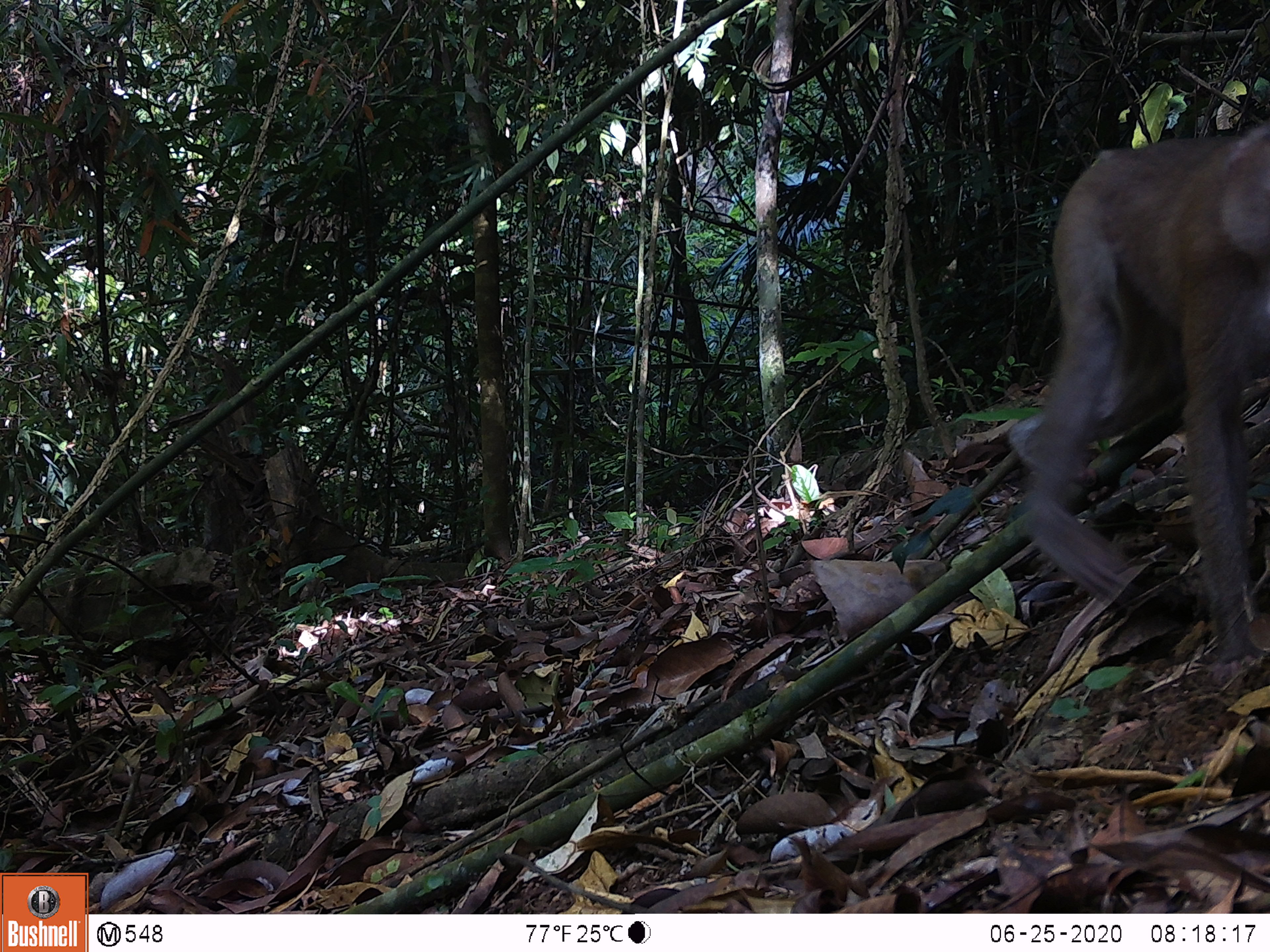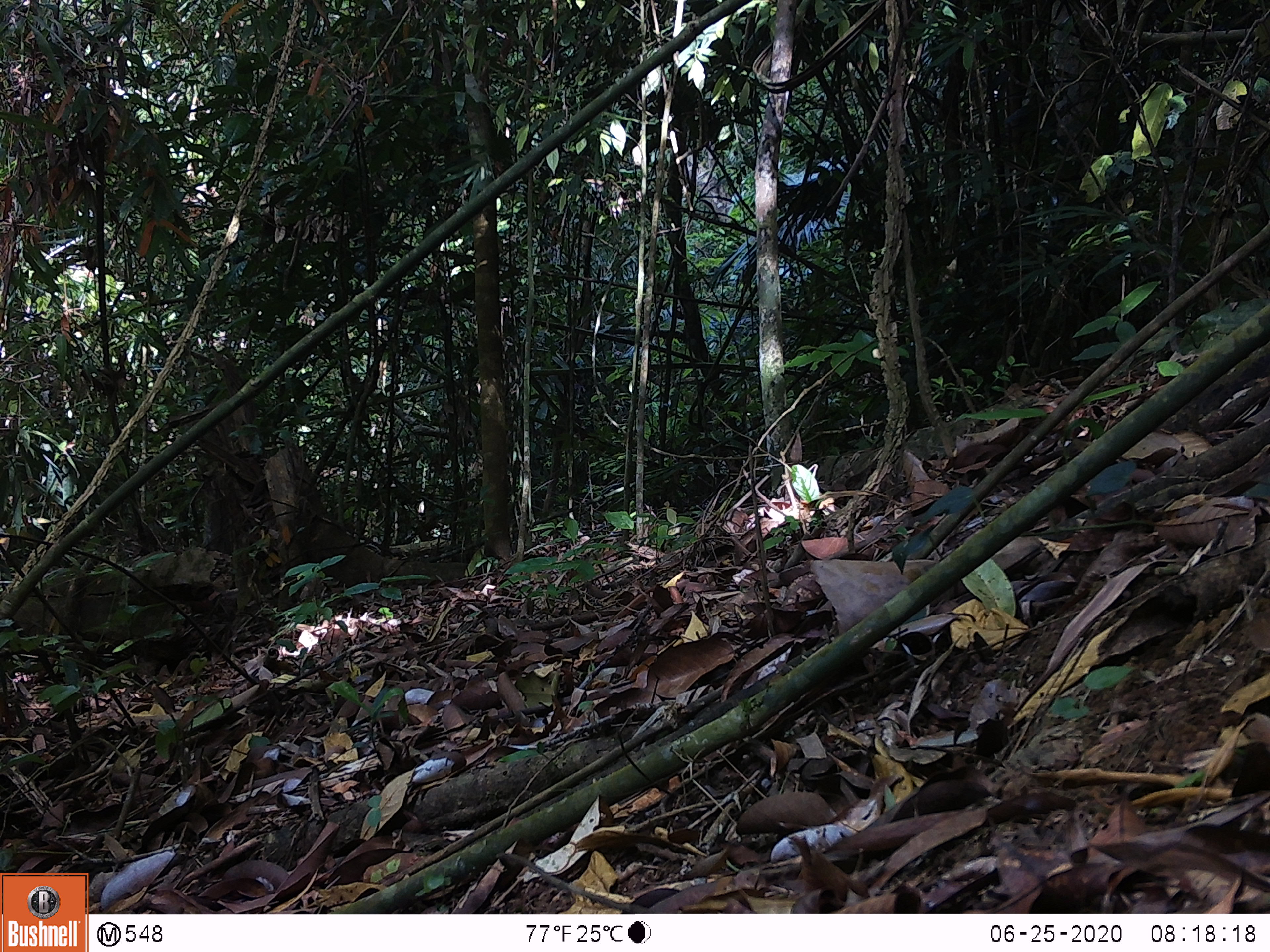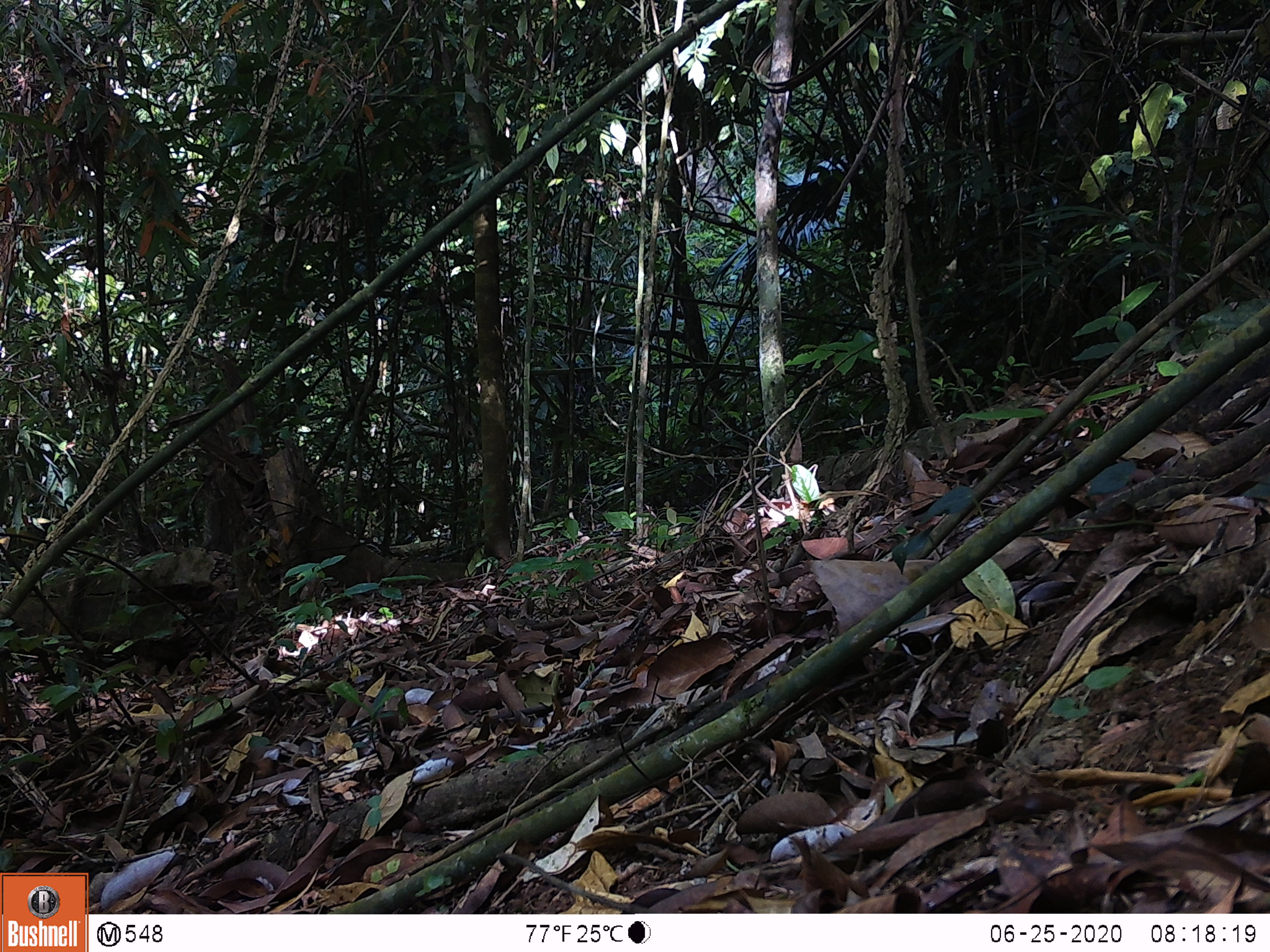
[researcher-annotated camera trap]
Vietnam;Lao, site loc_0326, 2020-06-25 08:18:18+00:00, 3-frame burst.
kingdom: Animalia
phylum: Chordata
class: Mammalia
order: Primates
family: Cercopithecidae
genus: Macaca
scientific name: Macaca nemestrina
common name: pig-tailed macaque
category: pig tailed macaque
Pig tailed macaque (pig-tailed macaque) (Macaca nemestrina). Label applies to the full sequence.